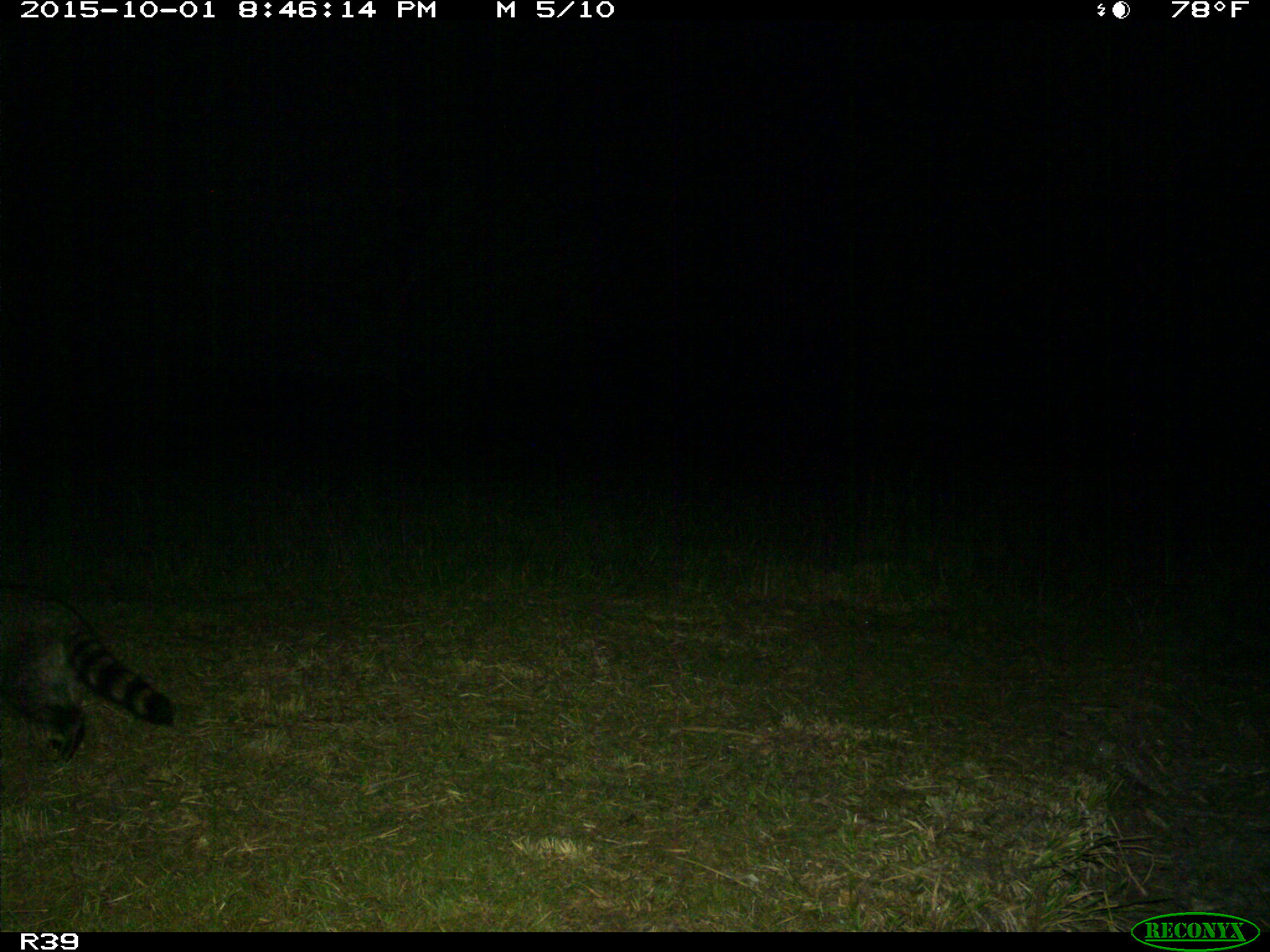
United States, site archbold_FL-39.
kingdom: Animalia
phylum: Chordata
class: Mammalia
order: Carnivora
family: Procyonidae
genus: Procyon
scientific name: Procyon lotor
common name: common raccoon